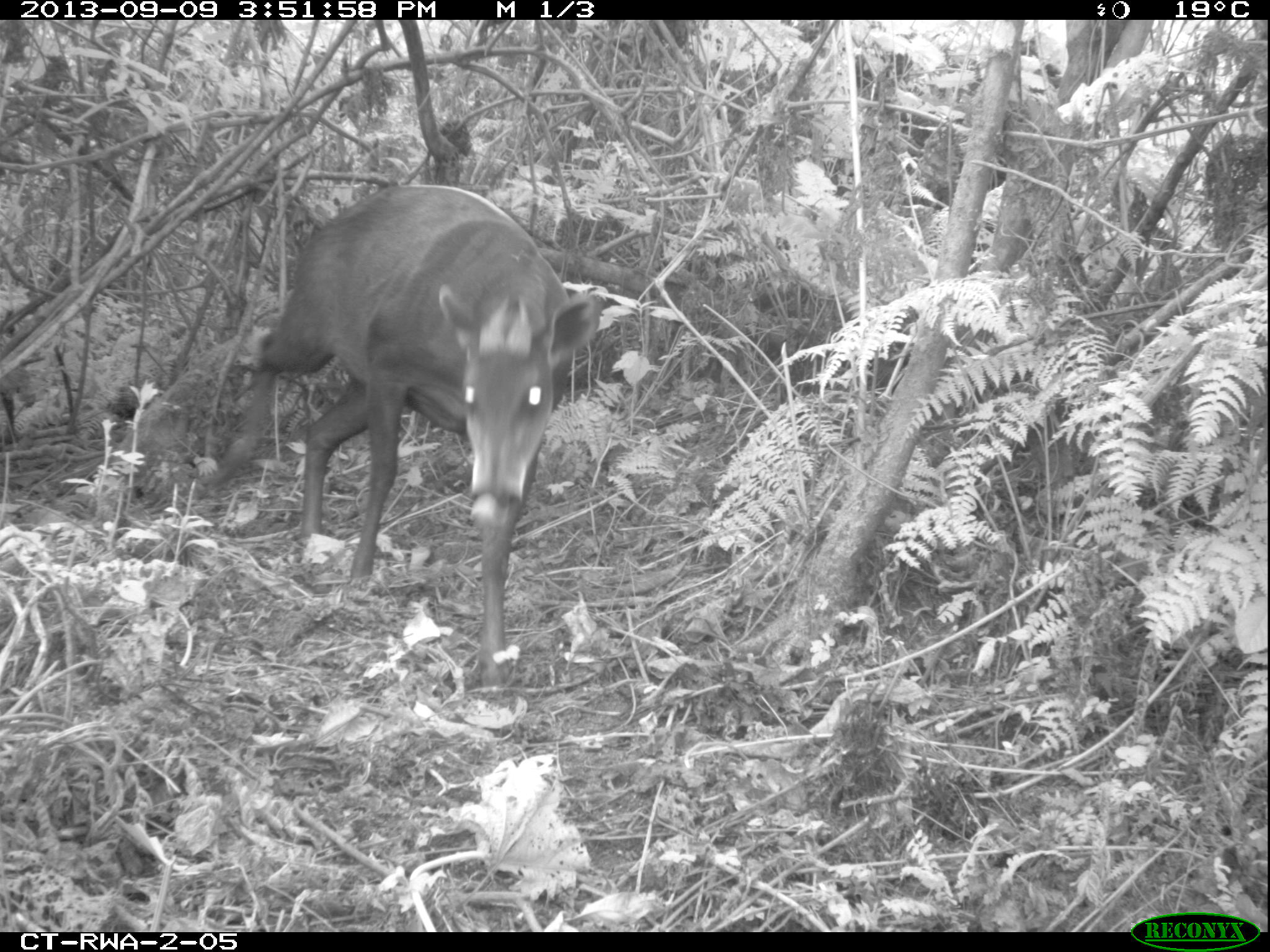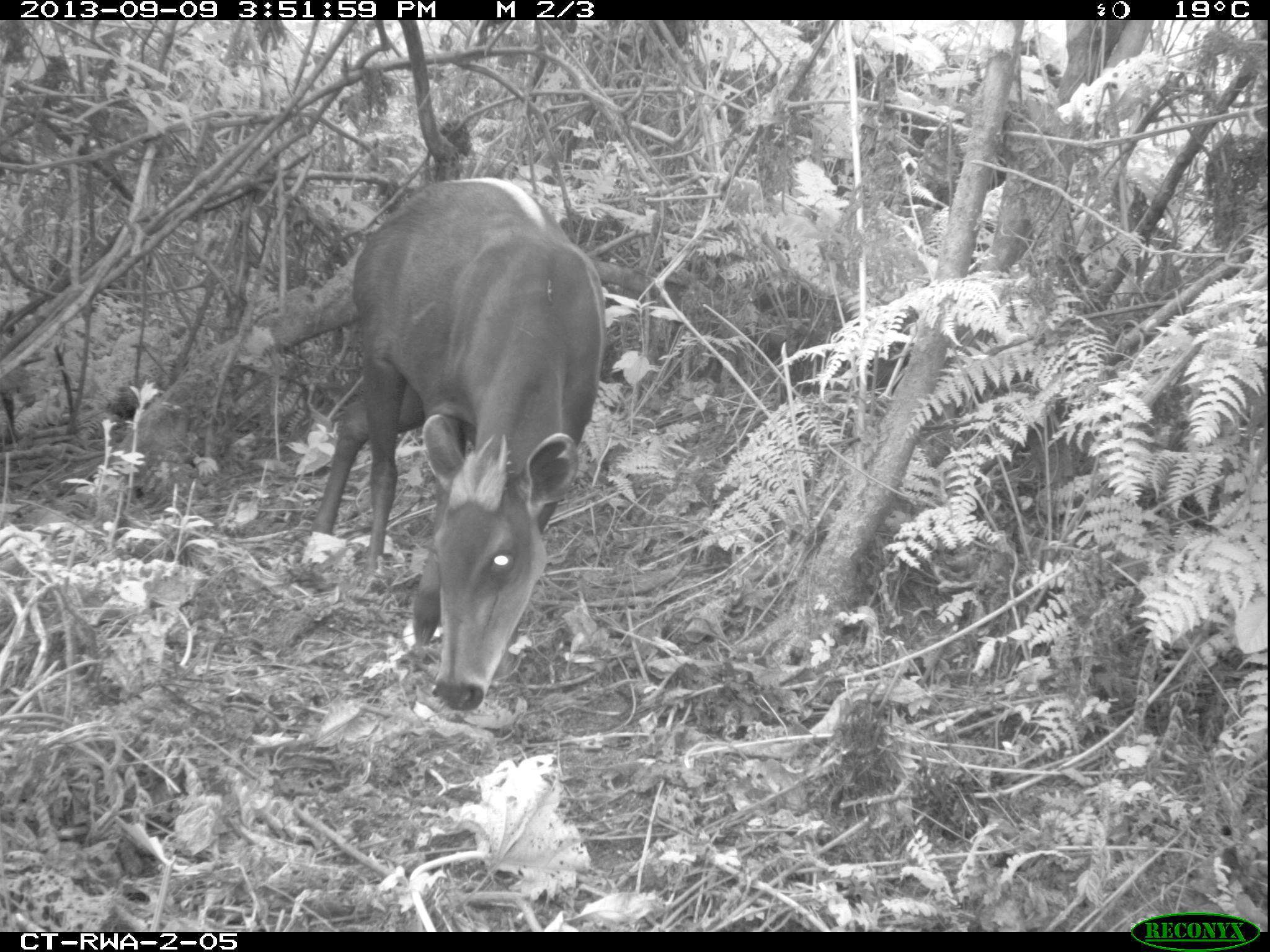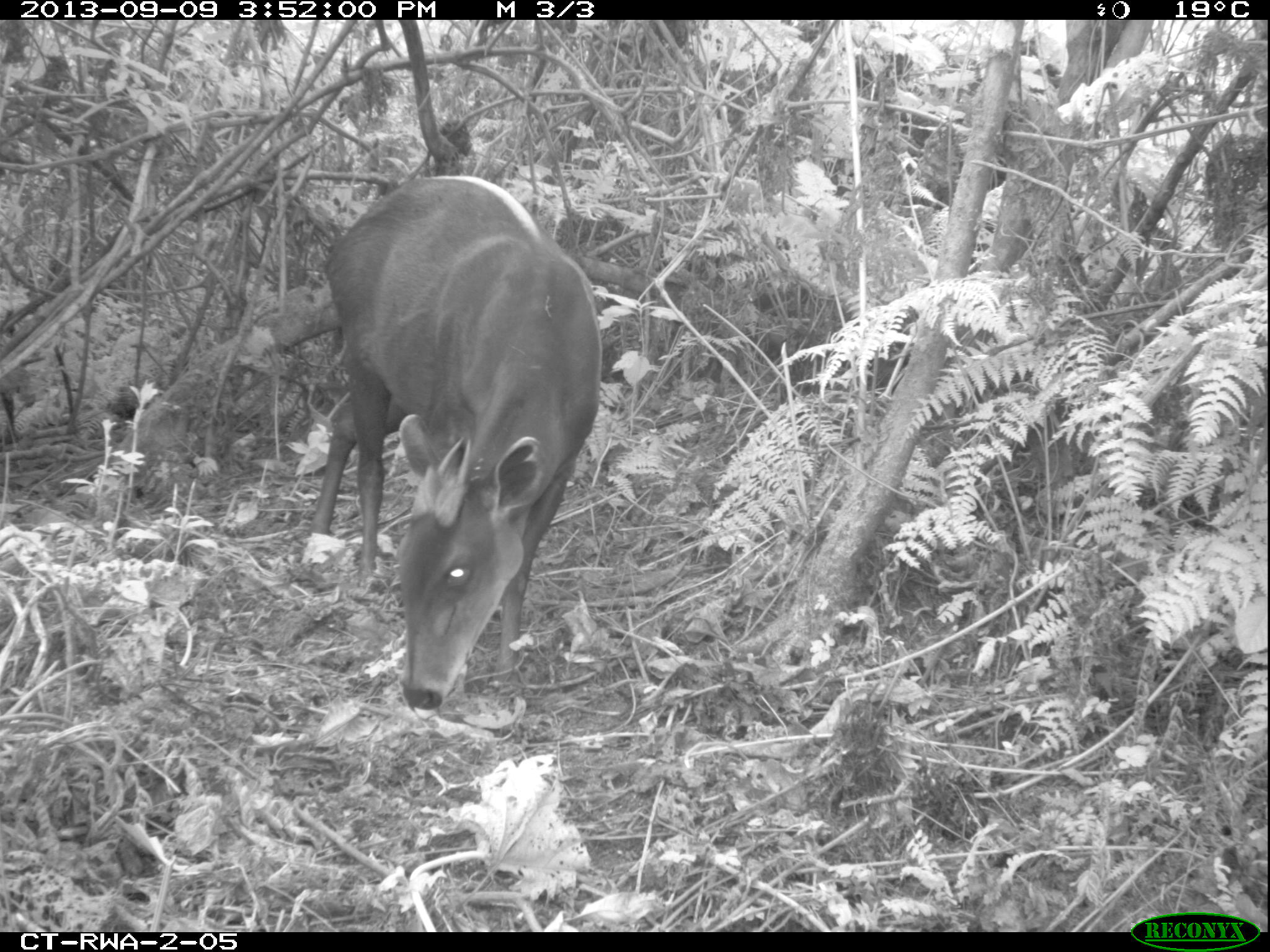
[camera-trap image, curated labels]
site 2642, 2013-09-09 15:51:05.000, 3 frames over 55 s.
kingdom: Animalia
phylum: Chordata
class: Mammalia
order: Artiodactyla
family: Bovidae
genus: Cephalophus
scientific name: Cephalophus silvicultor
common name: light-backed duiker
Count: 1.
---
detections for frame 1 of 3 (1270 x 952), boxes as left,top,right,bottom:
cephalophus silvicultor: 197,182,609,694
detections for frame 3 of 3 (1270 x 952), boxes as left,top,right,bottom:
cephalophus silvicultor: 298,174,603,718